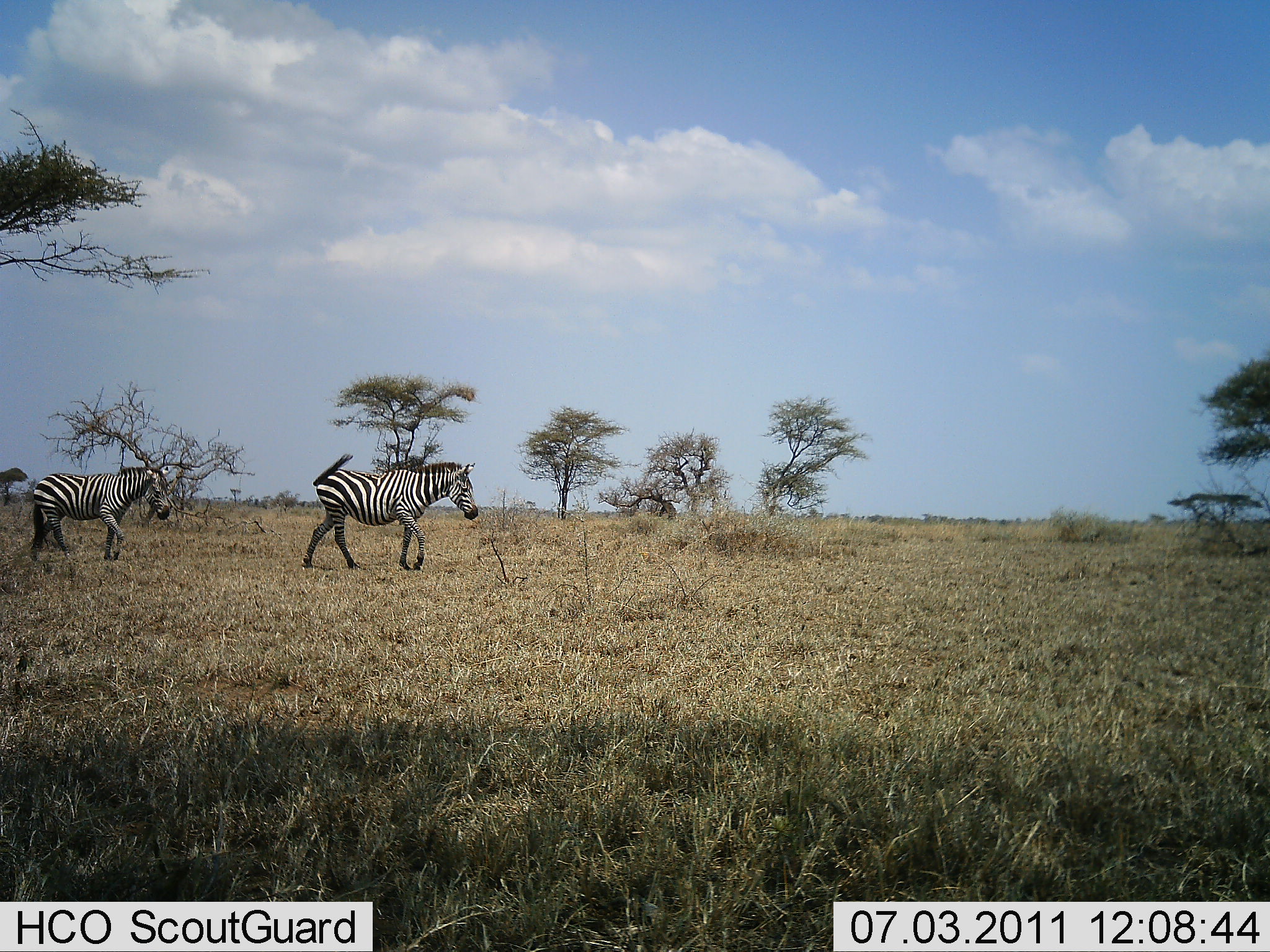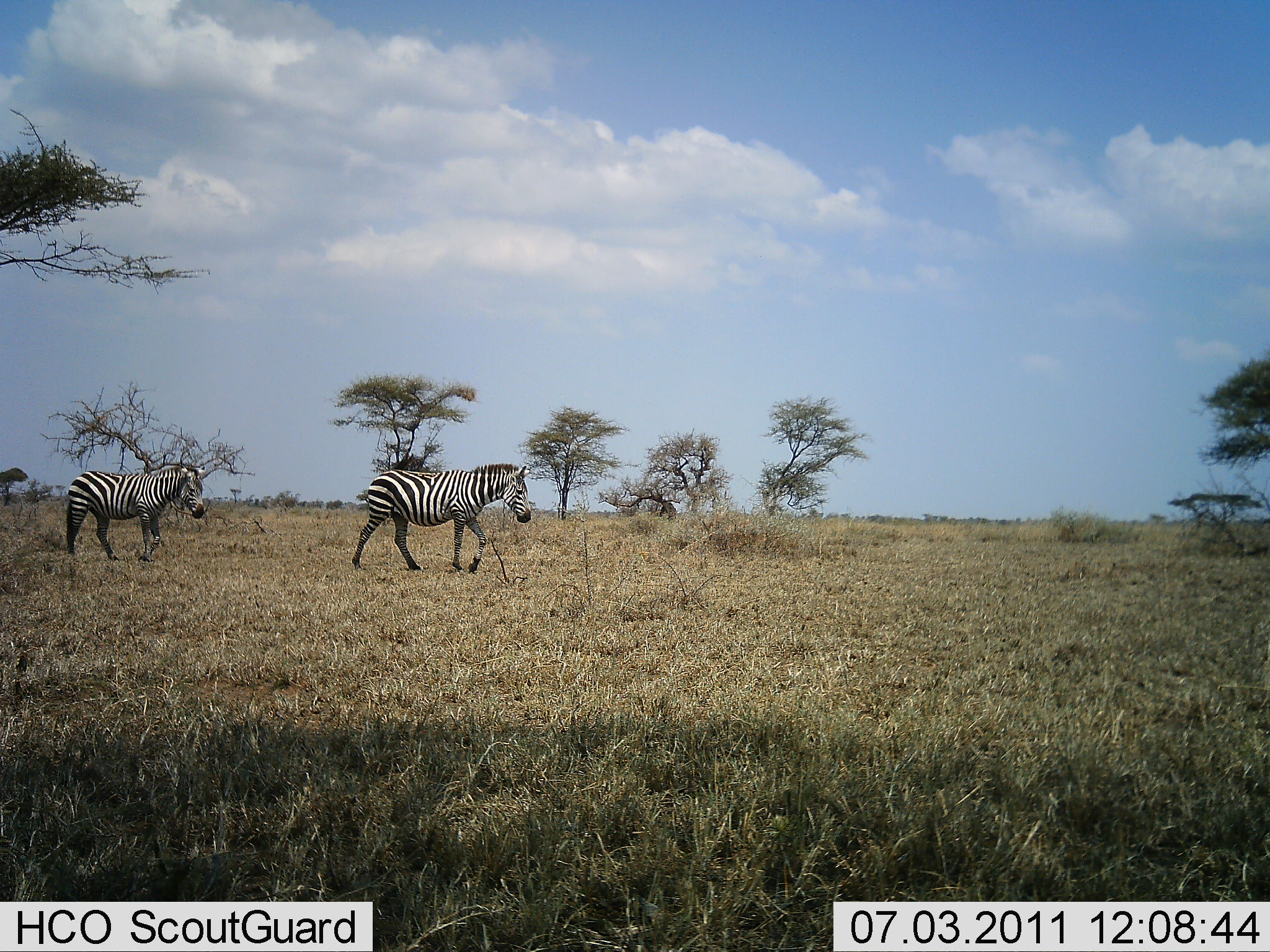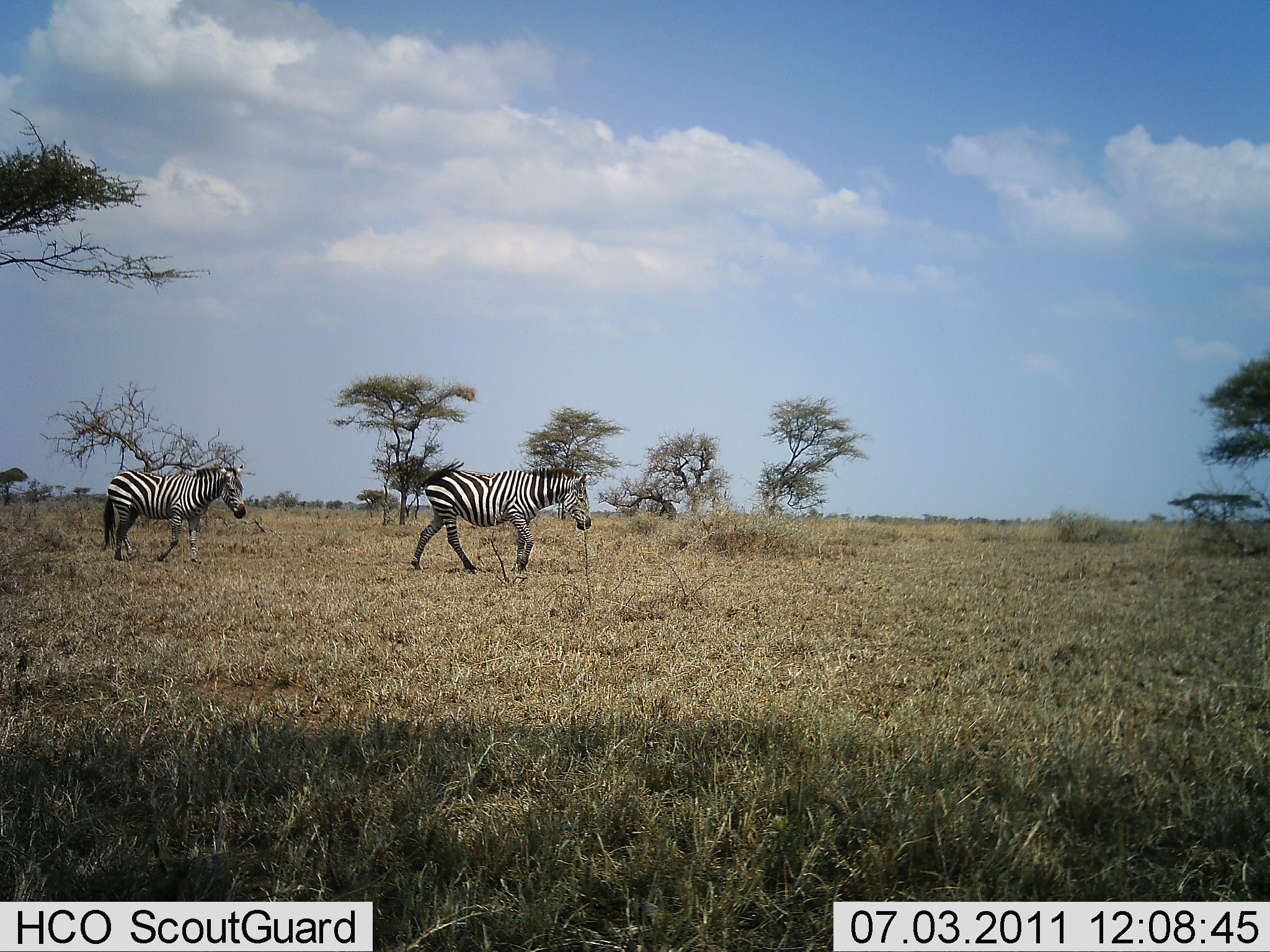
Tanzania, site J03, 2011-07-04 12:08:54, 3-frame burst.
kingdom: Animalia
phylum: Chordata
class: Mammalia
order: Perissodactyla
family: Equidae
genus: Equus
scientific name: Equus quagga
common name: plains zebra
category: zebra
Zebra (plains zebra) (Equus quagga), count 2. Behavior (volunteer vote fractions): standing 8%, resting 0%, moving 100%, interacting 0%. Young present (vote fraction): 0%. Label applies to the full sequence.